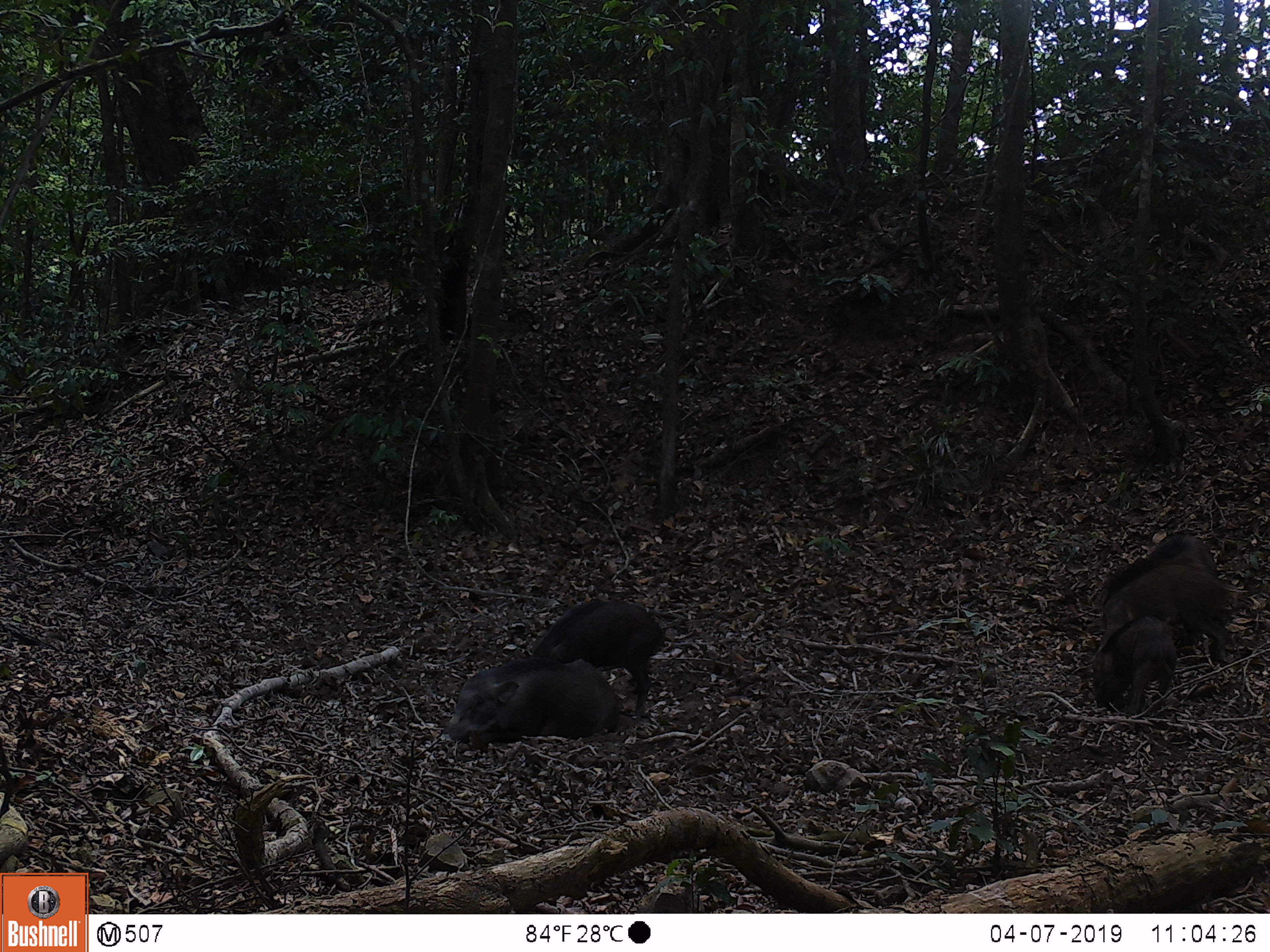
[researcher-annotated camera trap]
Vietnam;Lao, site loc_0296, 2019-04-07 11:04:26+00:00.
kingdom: Animalia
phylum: Chordata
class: Mammalia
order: Artiodactyla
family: Suidae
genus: Sus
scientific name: Sus scrofa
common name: eurasian wild pig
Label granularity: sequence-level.